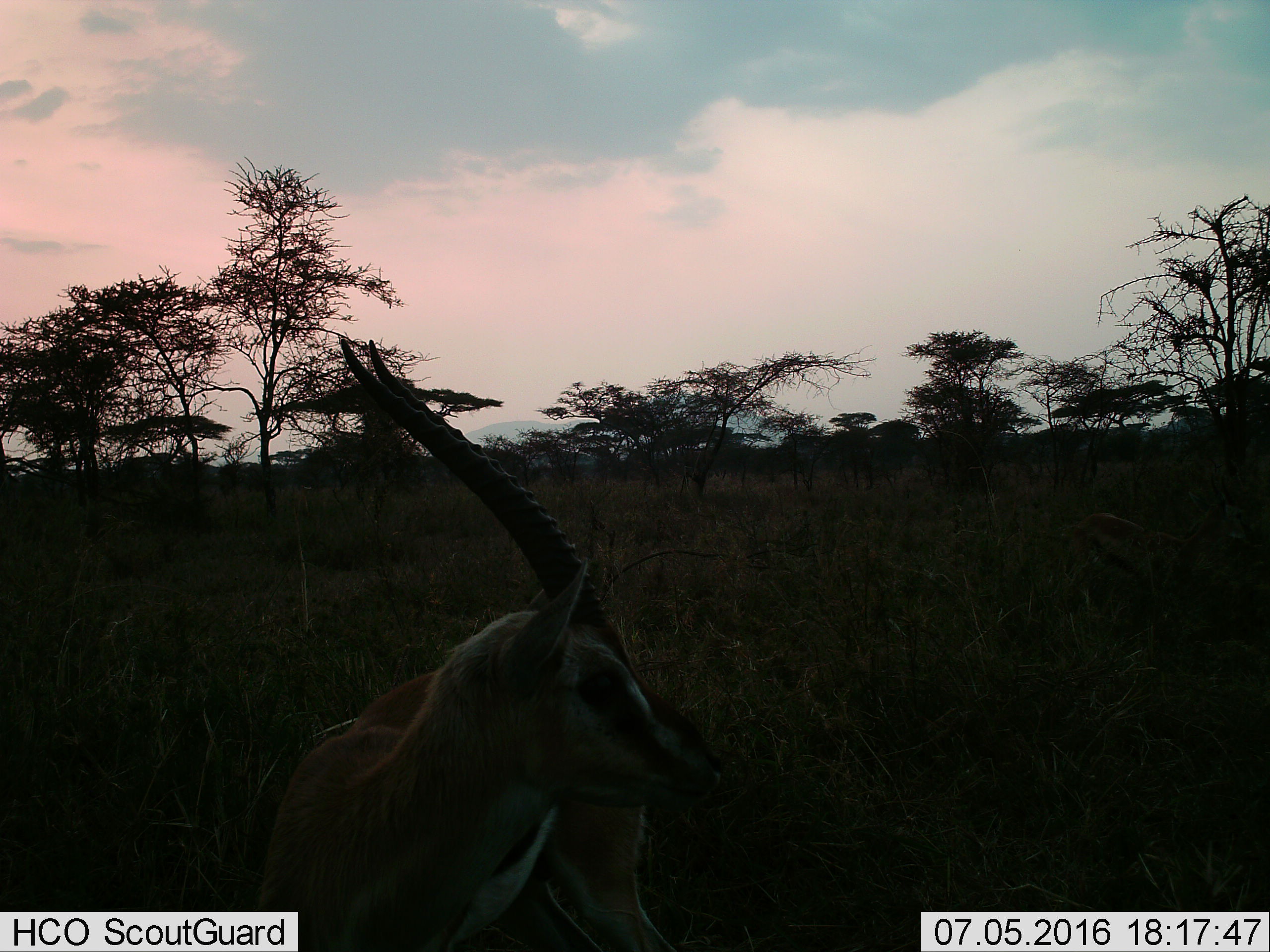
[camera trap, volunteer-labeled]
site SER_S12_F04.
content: unidentified animal